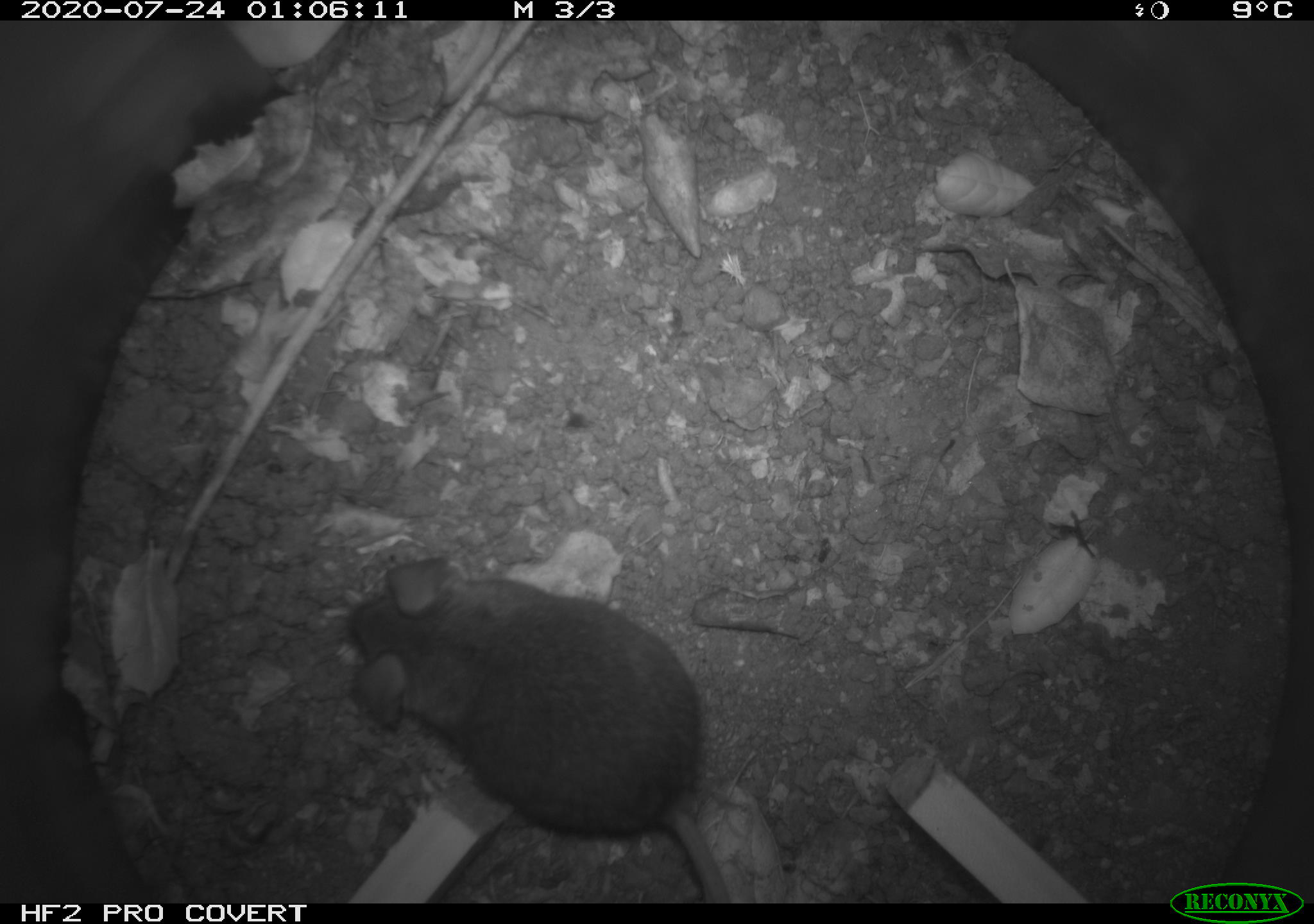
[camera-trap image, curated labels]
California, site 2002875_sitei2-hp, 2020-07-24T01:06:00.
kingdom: Animalia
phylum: Chordata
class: Mammalia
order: Rodentia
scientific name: Rodentia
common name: rodent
Rodent (Rodentia).